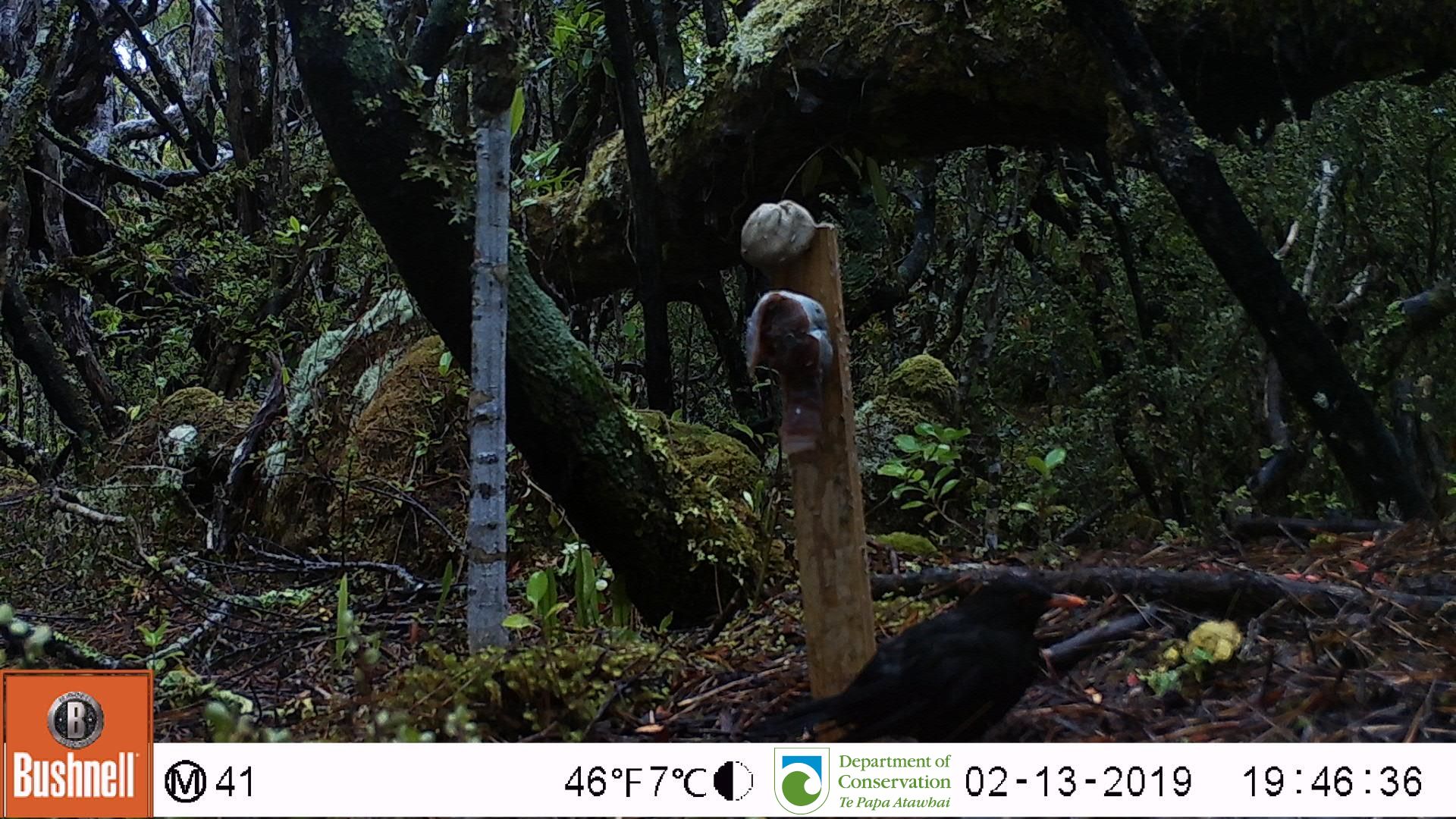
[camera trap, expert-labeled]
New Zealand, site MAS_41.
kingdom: Animalia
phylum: Chordata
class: Aves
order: Passeriformes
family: Turdidae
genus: Turdus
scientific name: Turdus merula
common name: eurasian blackbird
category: blackbird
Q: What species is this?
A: Blackbird (eurasian blackbird) (Turdus merula).